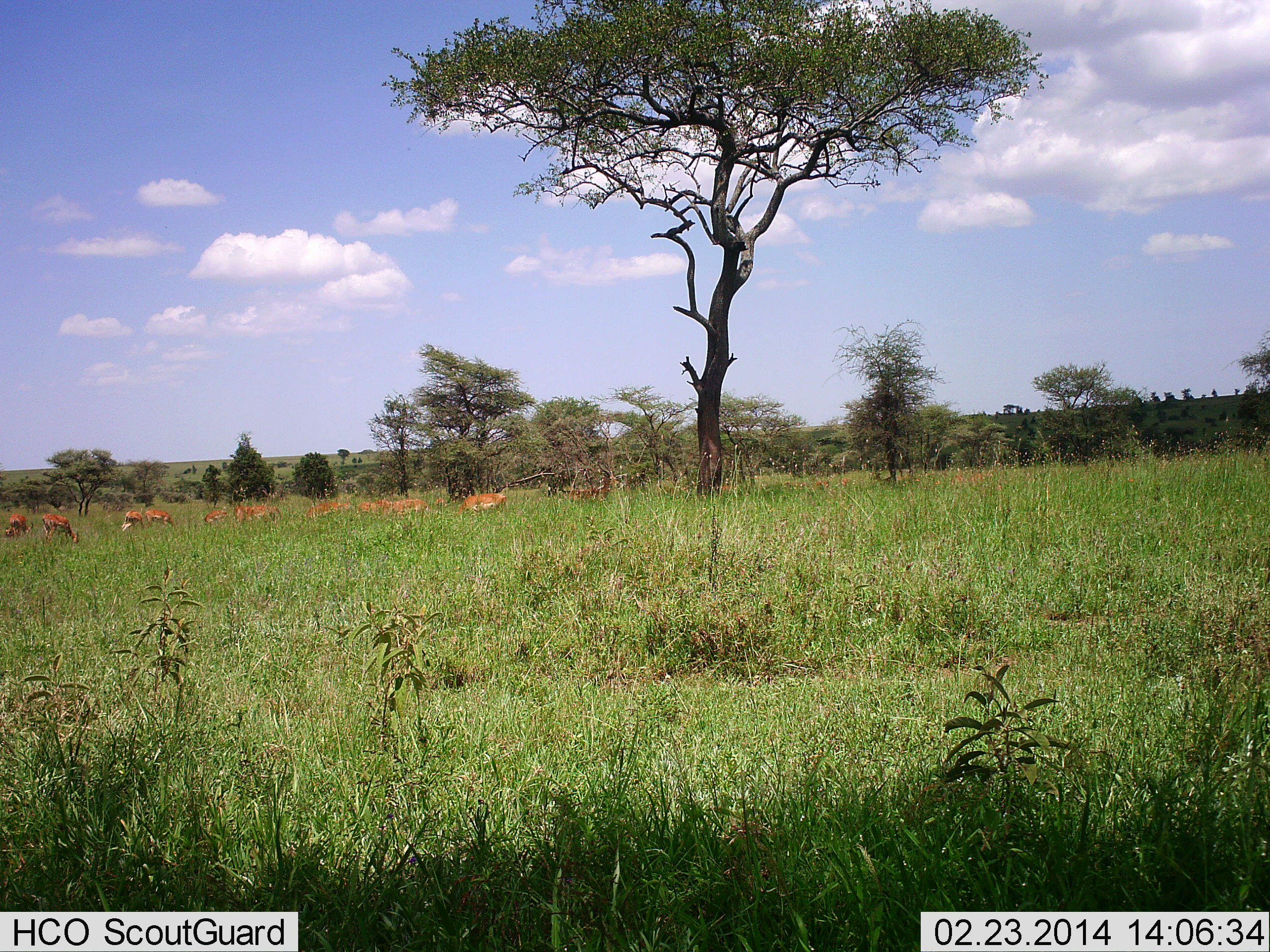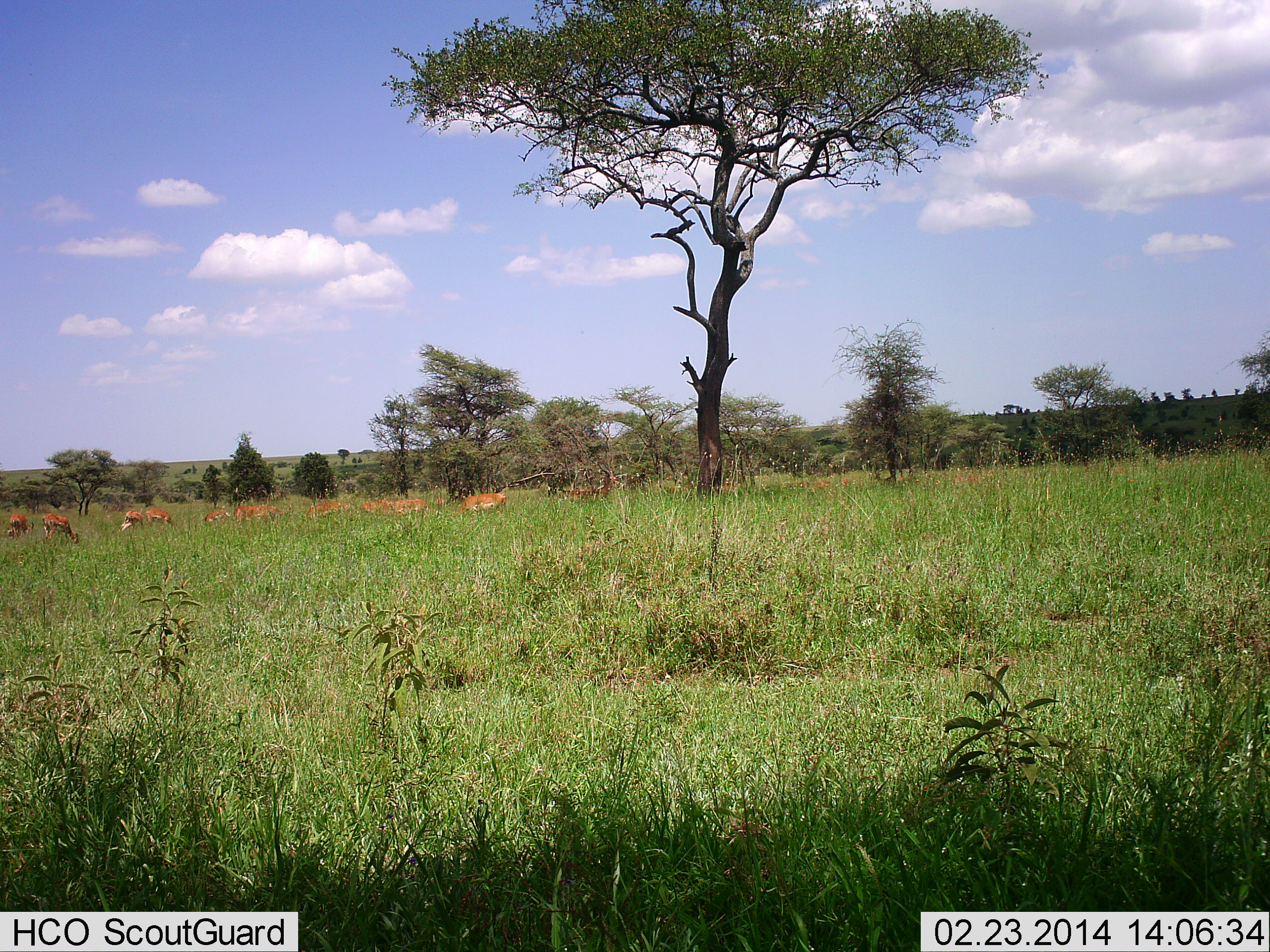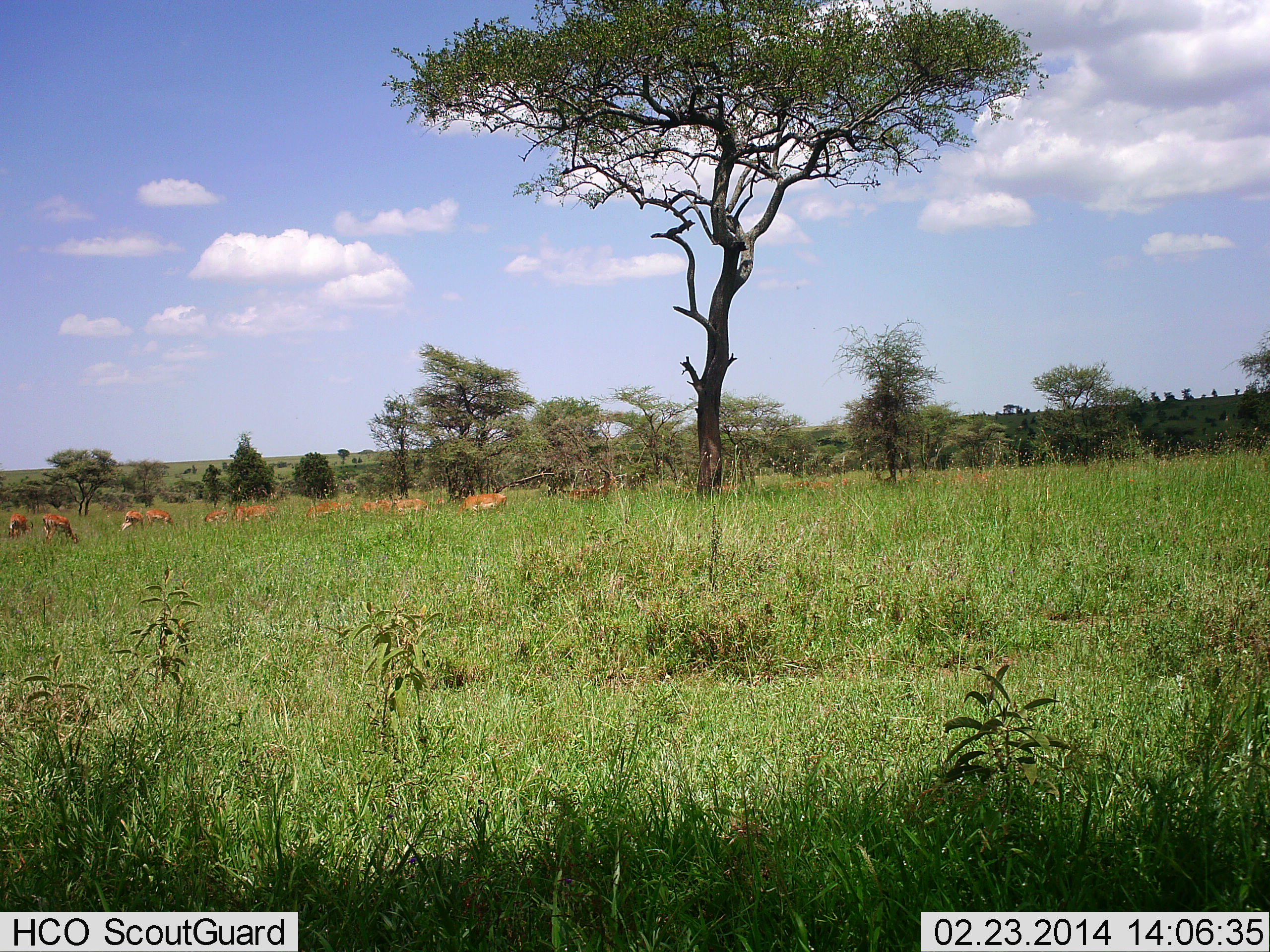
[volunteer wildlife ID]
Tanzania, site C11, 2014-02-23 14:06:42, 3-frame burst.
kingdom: Animalia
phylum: Chordata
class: Mammalia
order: Artiodactyla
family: Bovidae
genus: Aepyceros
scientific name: Aepyceros melampus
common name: impala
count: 10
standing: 40%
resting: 0%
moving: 0%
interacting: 0%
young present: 0%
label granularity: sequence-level